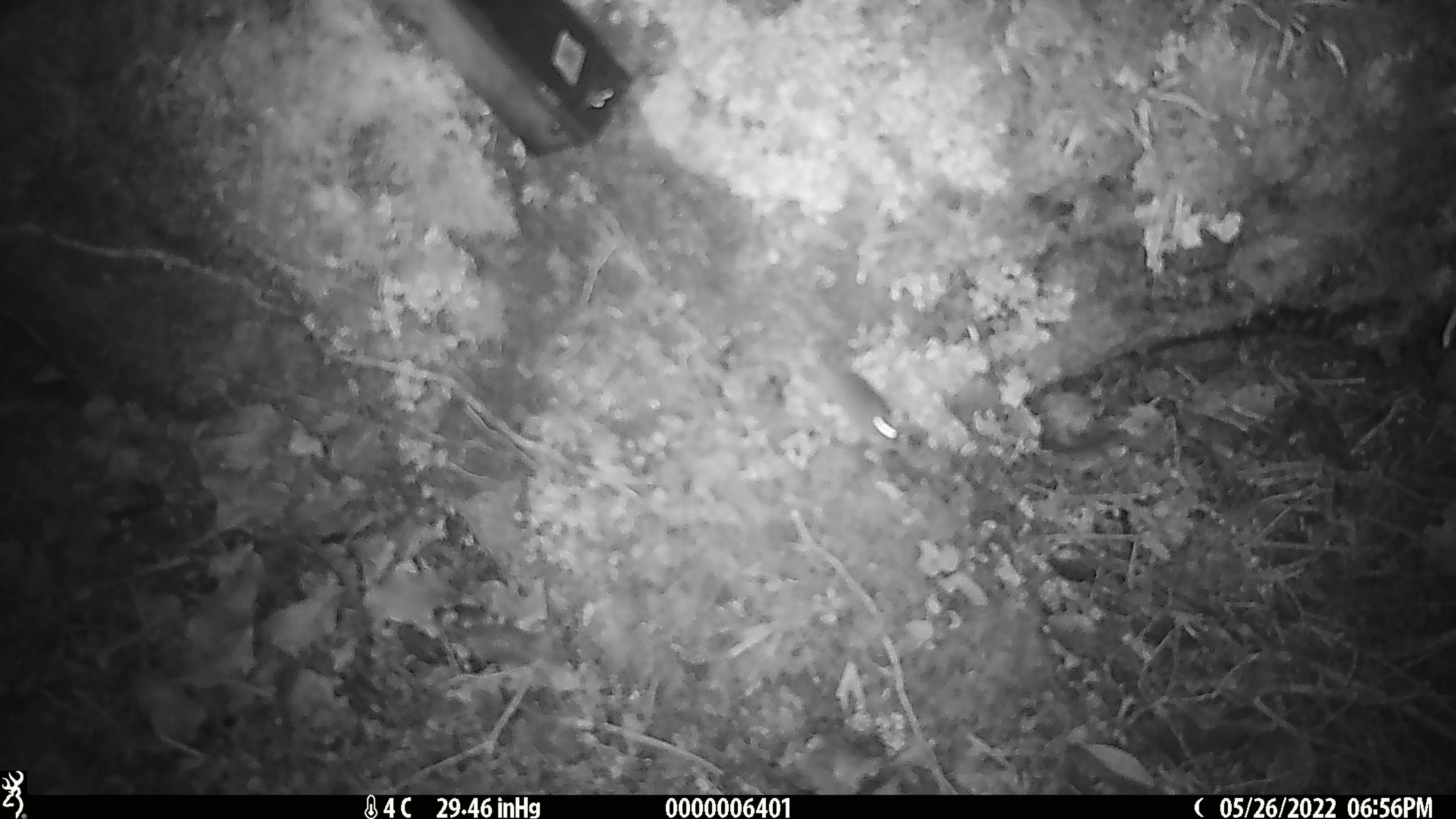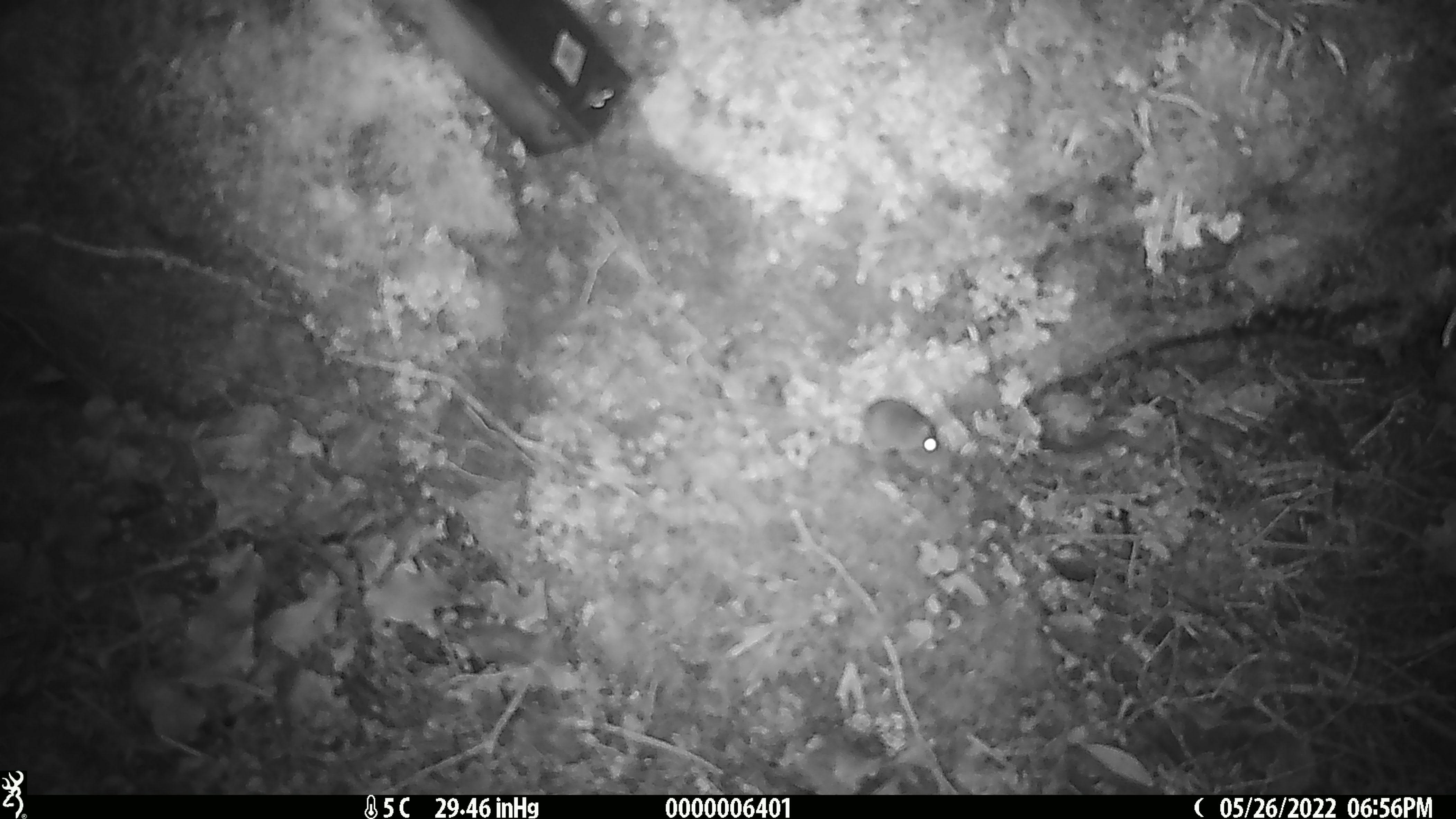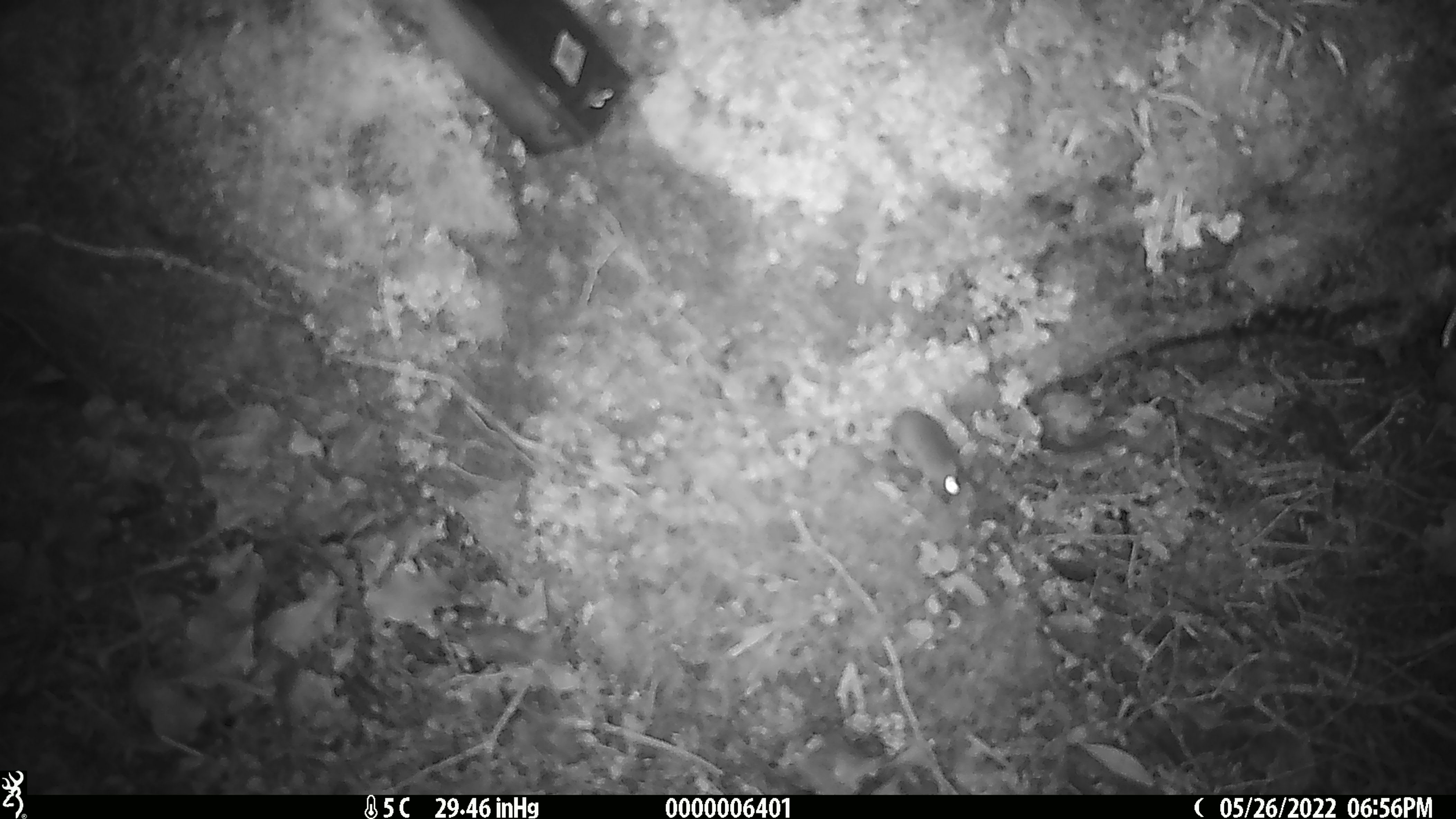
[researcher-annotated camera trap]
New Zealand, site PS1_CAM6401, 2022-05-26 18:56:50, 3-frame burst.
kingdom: Animalia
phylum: Chordata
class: Mammalia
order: Rodentia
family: Muridae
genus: Mus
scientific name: Mus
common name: mouse